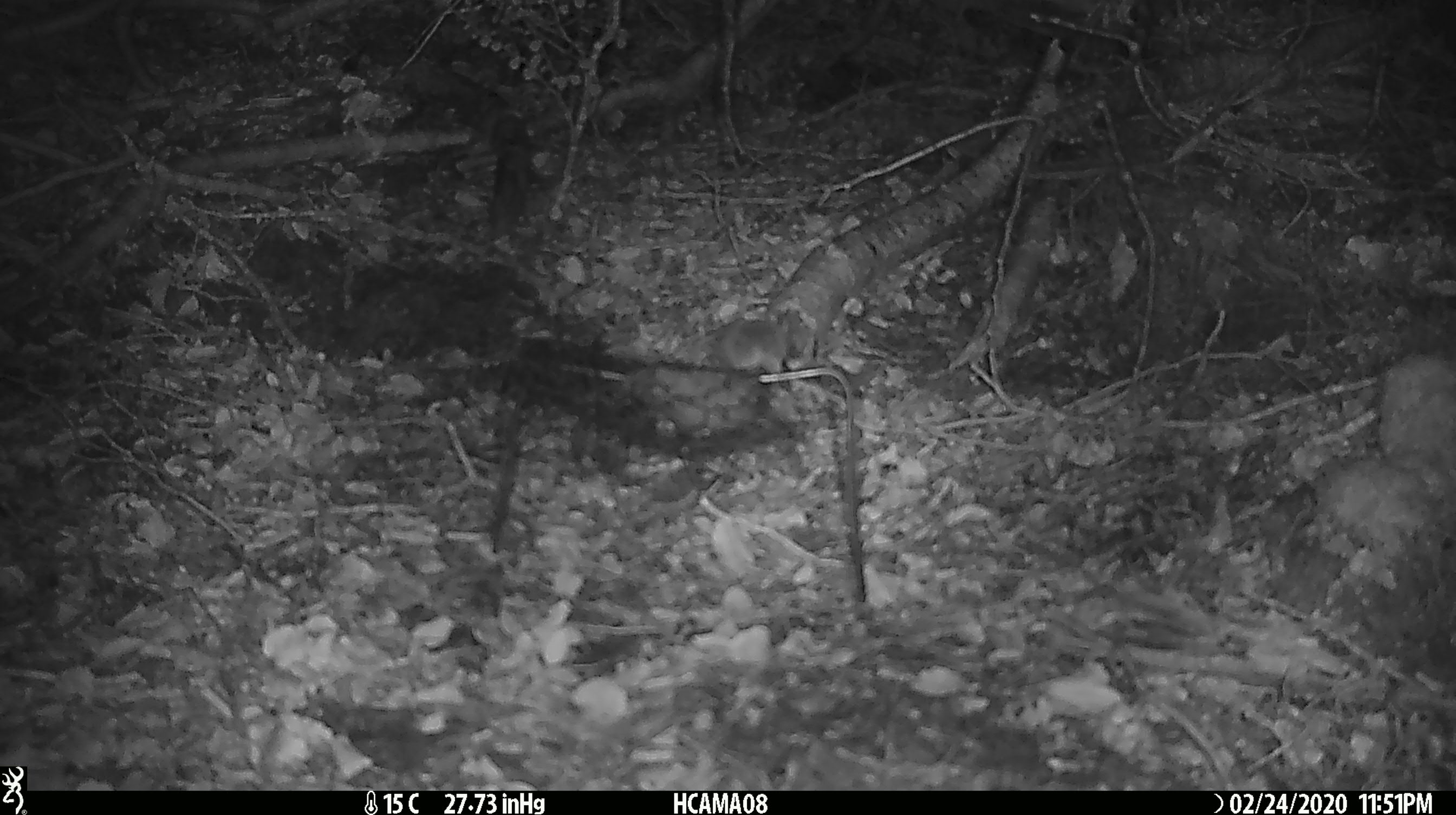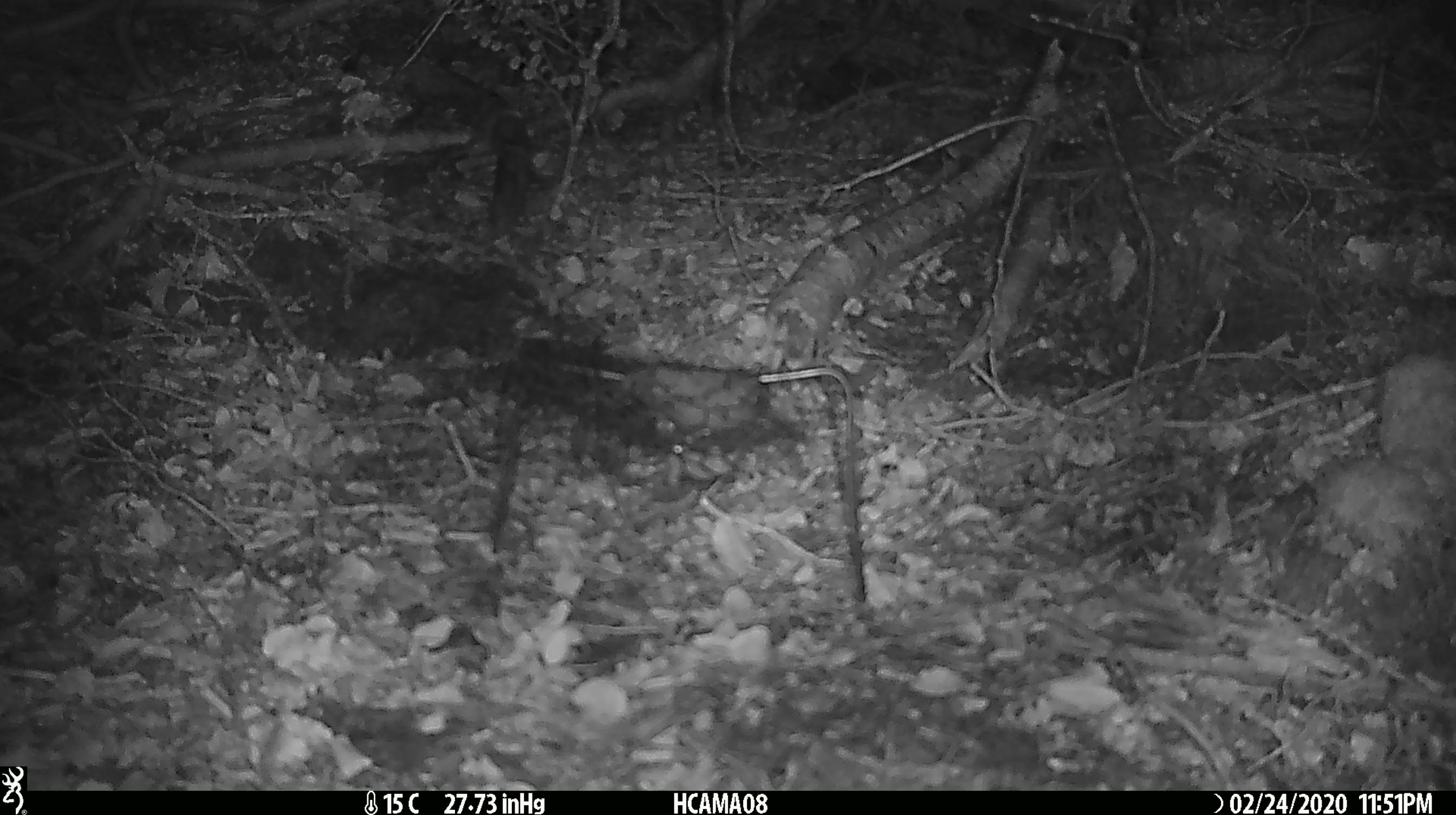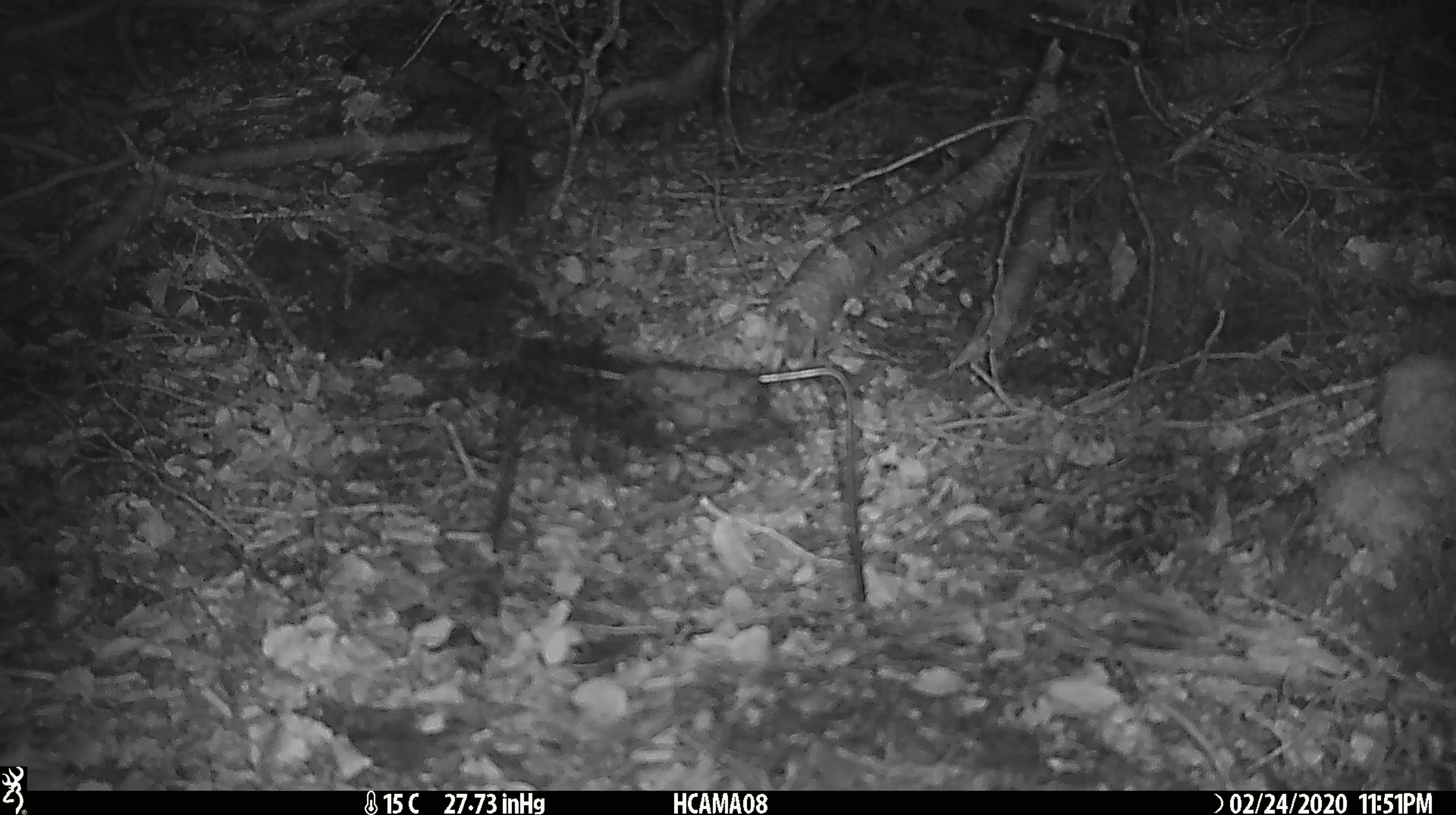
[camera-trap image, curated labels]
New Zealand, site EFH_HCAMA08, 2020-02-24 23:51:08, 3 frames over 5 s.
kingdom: Animalia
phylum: Chordata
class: Mammalia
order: Rodentia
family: Muridae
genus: Mus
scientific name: Mus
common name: mouse